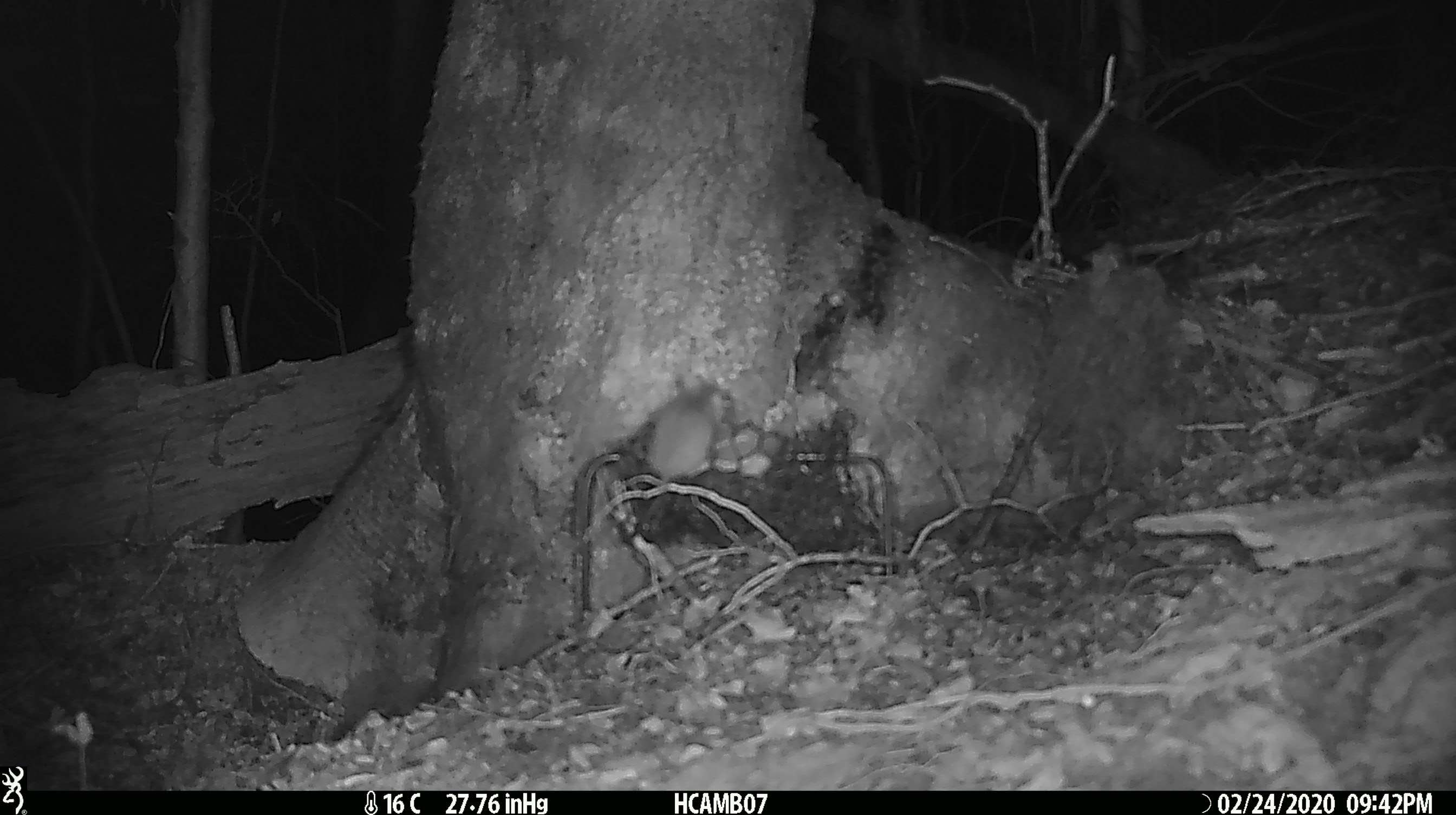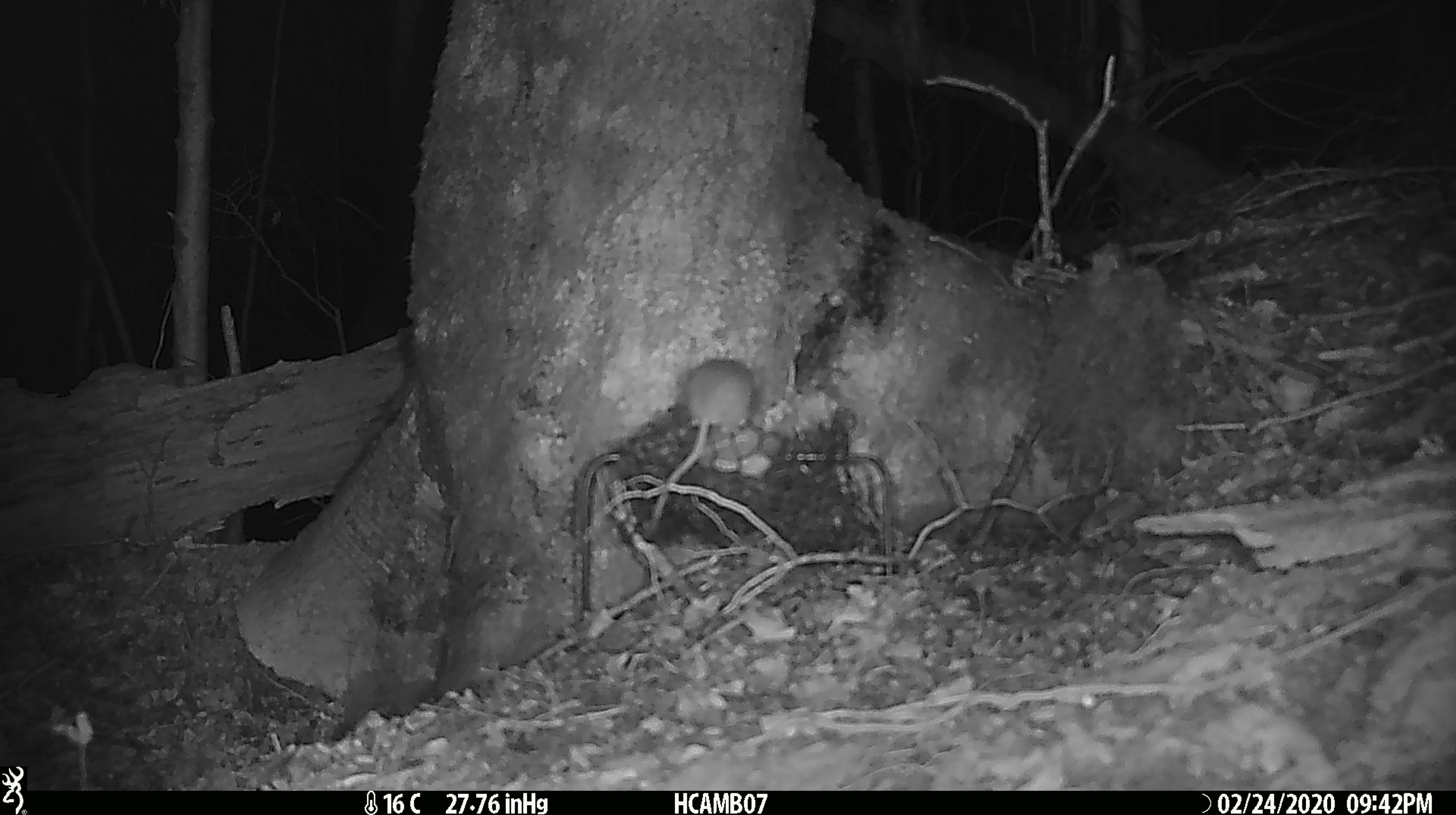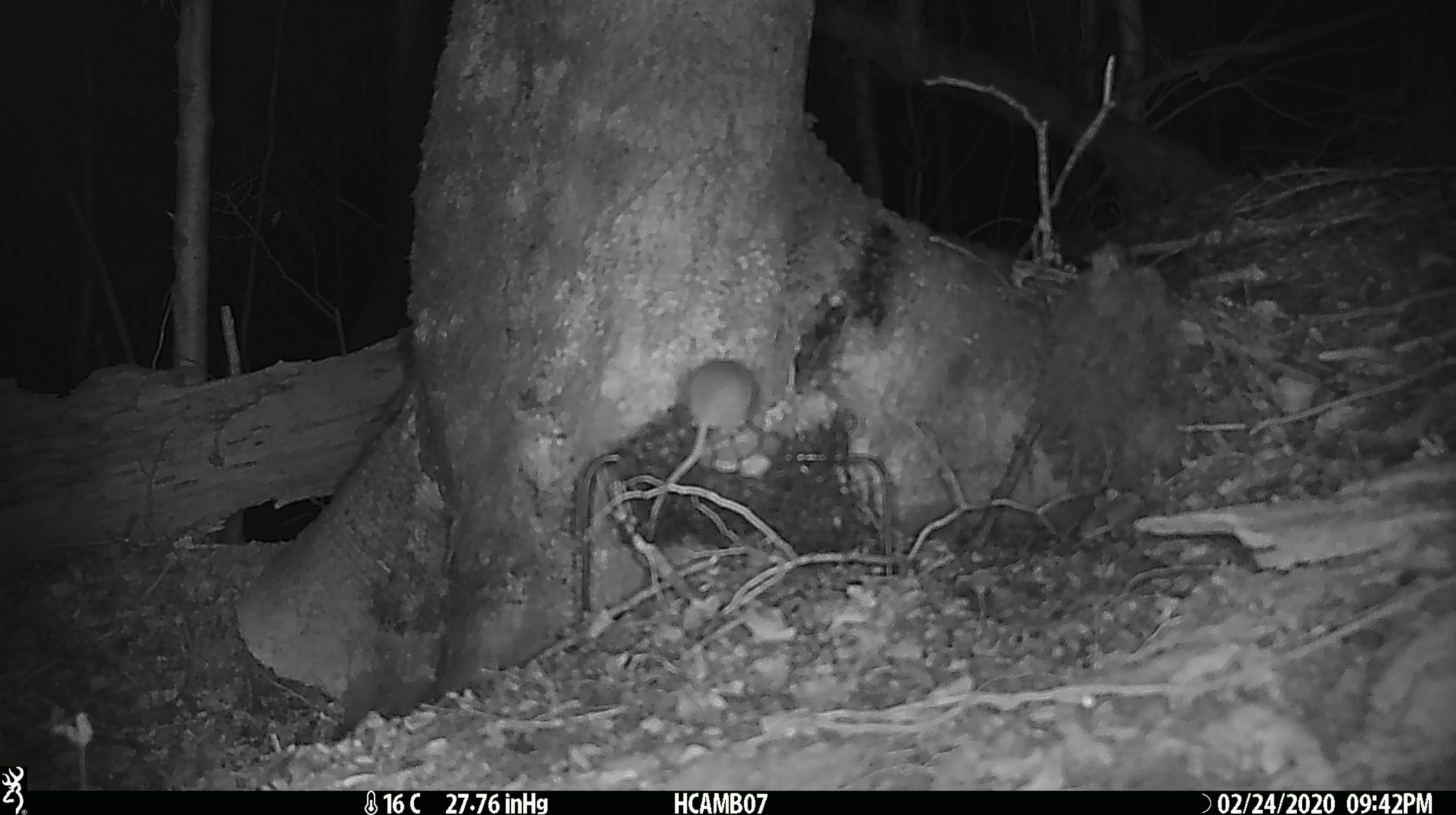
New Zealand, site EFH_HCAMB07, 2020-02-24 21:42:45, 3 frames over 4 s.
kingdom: Animalia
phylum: Chordata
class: Mammalia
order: Rodentia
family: Muridae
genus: Mus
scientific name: Mus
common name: mouse